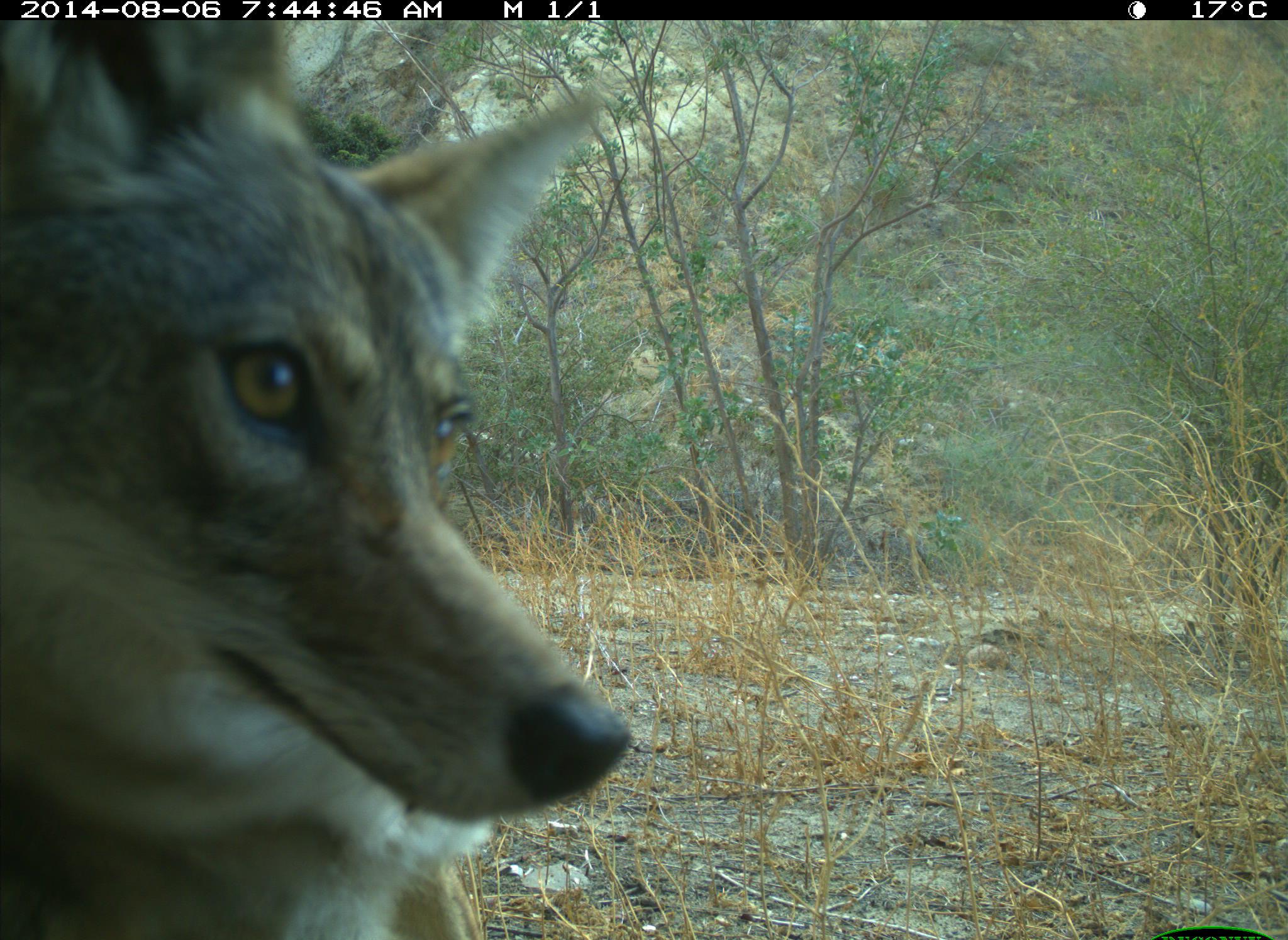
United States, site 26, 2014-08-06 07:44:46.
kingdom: Animalia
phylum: Chordata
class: Mammalia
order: Carnivora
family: Canidae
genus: Canis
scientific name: Canis latrans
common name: coyote